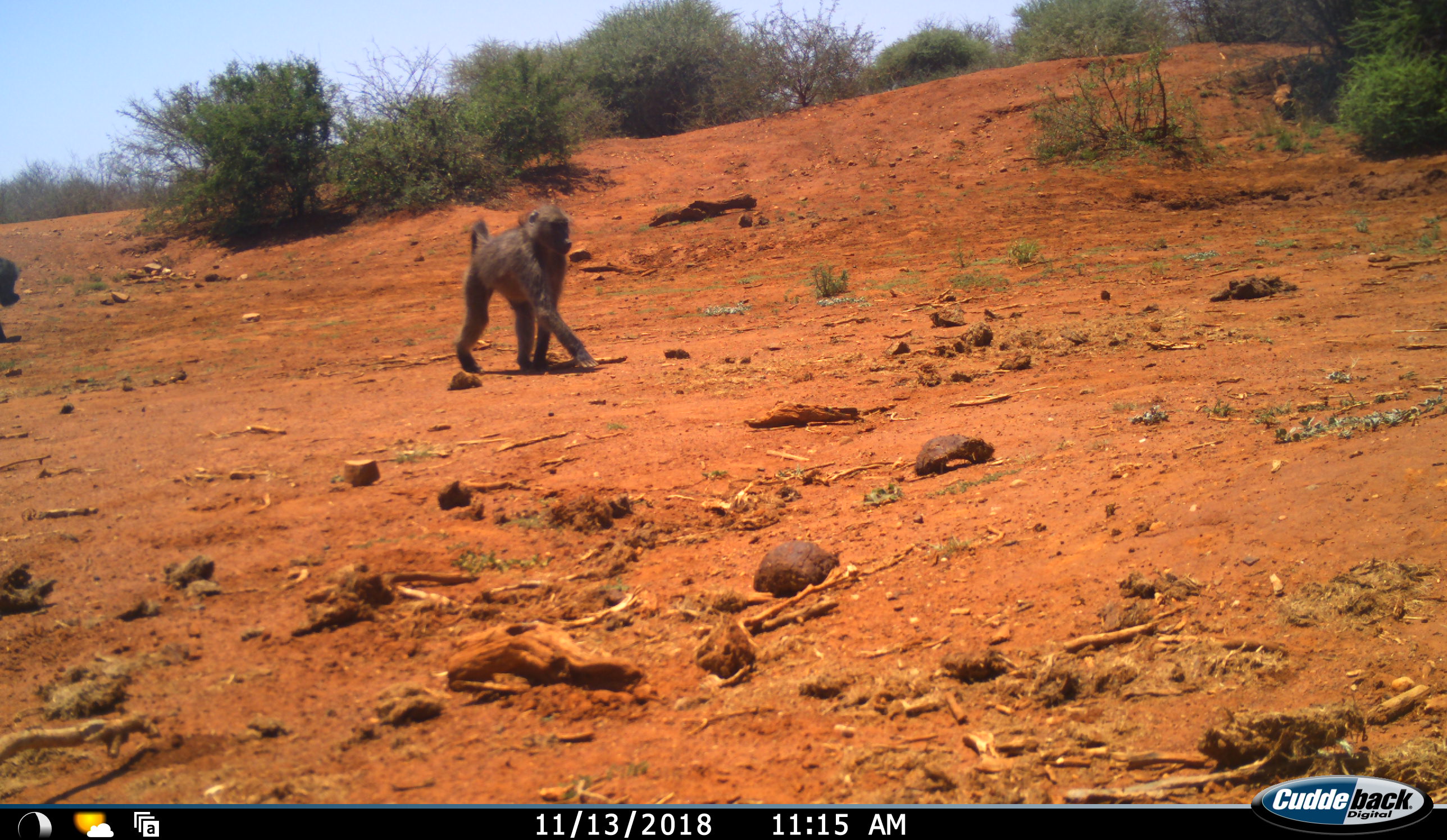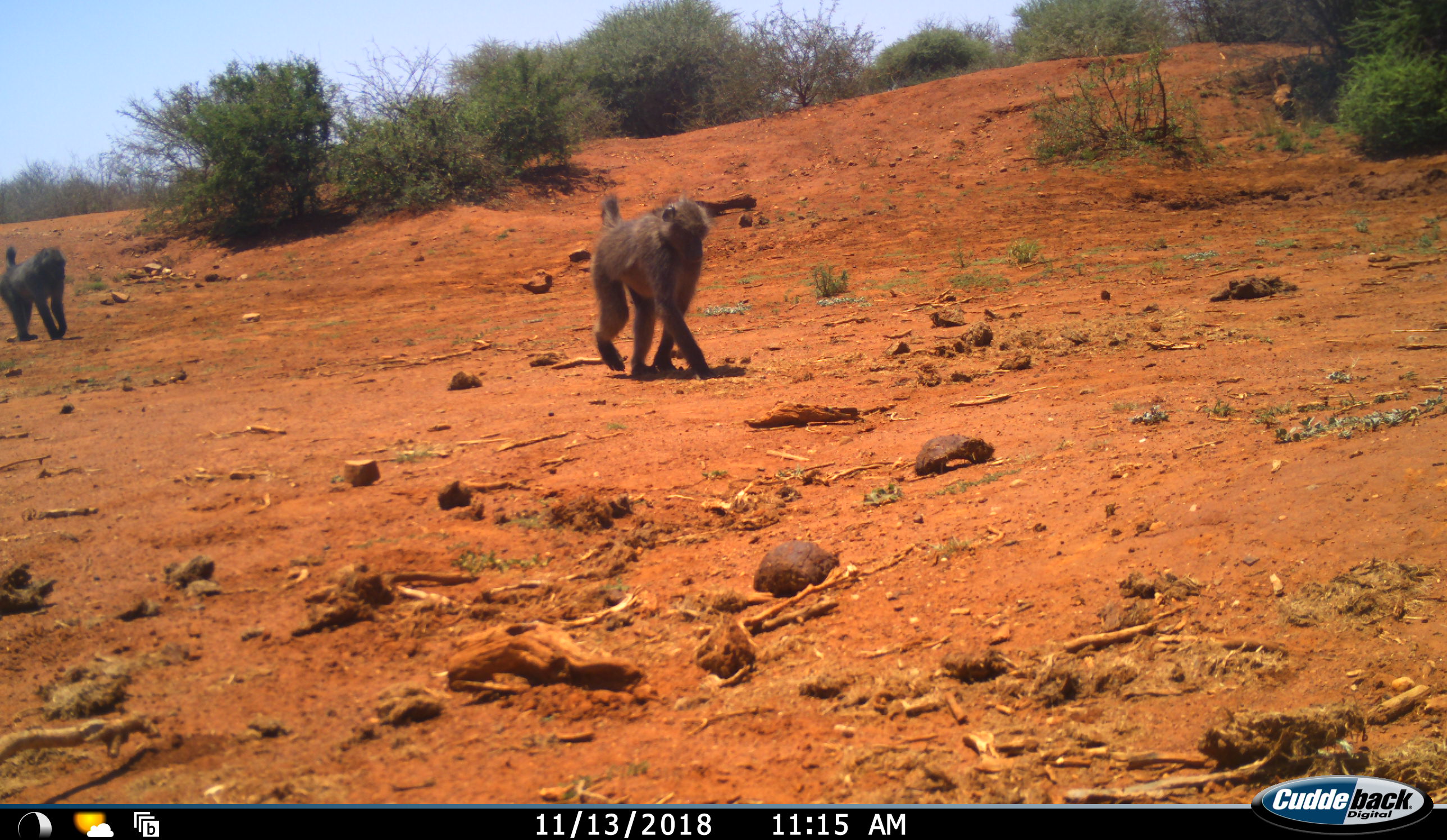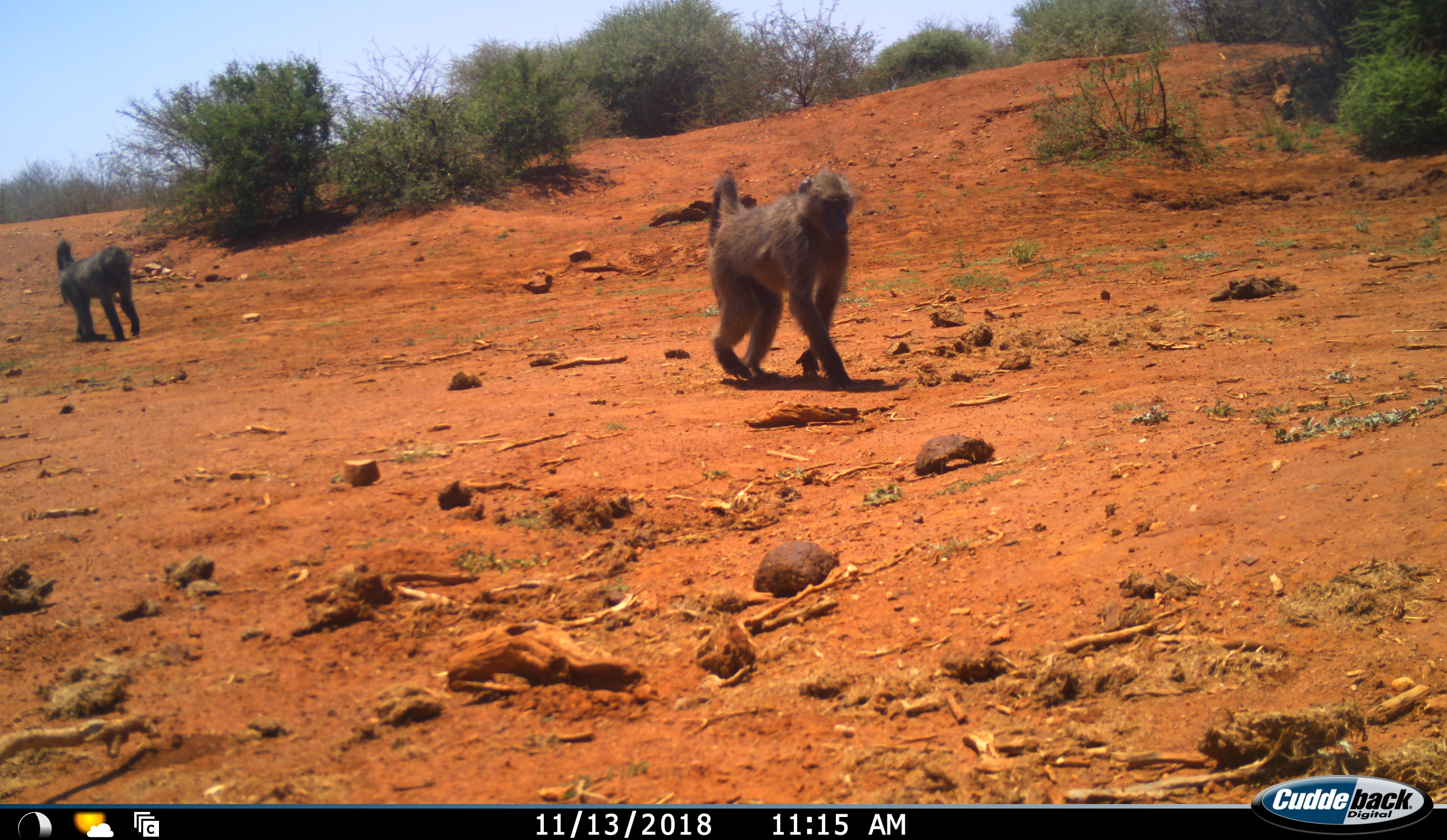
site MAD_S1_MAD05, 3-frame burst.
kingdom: Animalia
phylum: Chordata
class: Mammalia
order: Primates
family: Cercopithecidae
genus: Papio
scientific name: Papio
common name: baboon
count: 2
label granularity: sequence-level